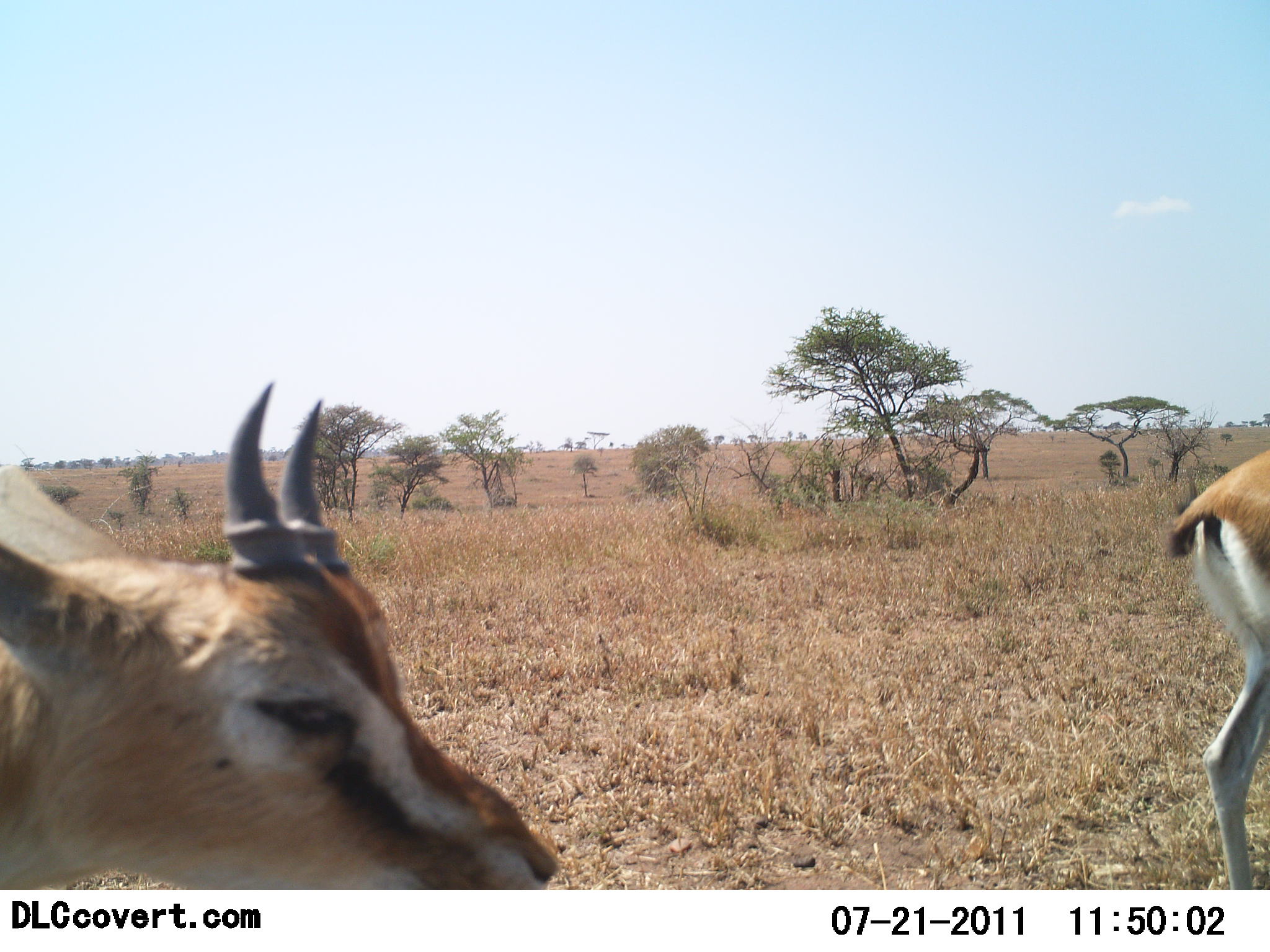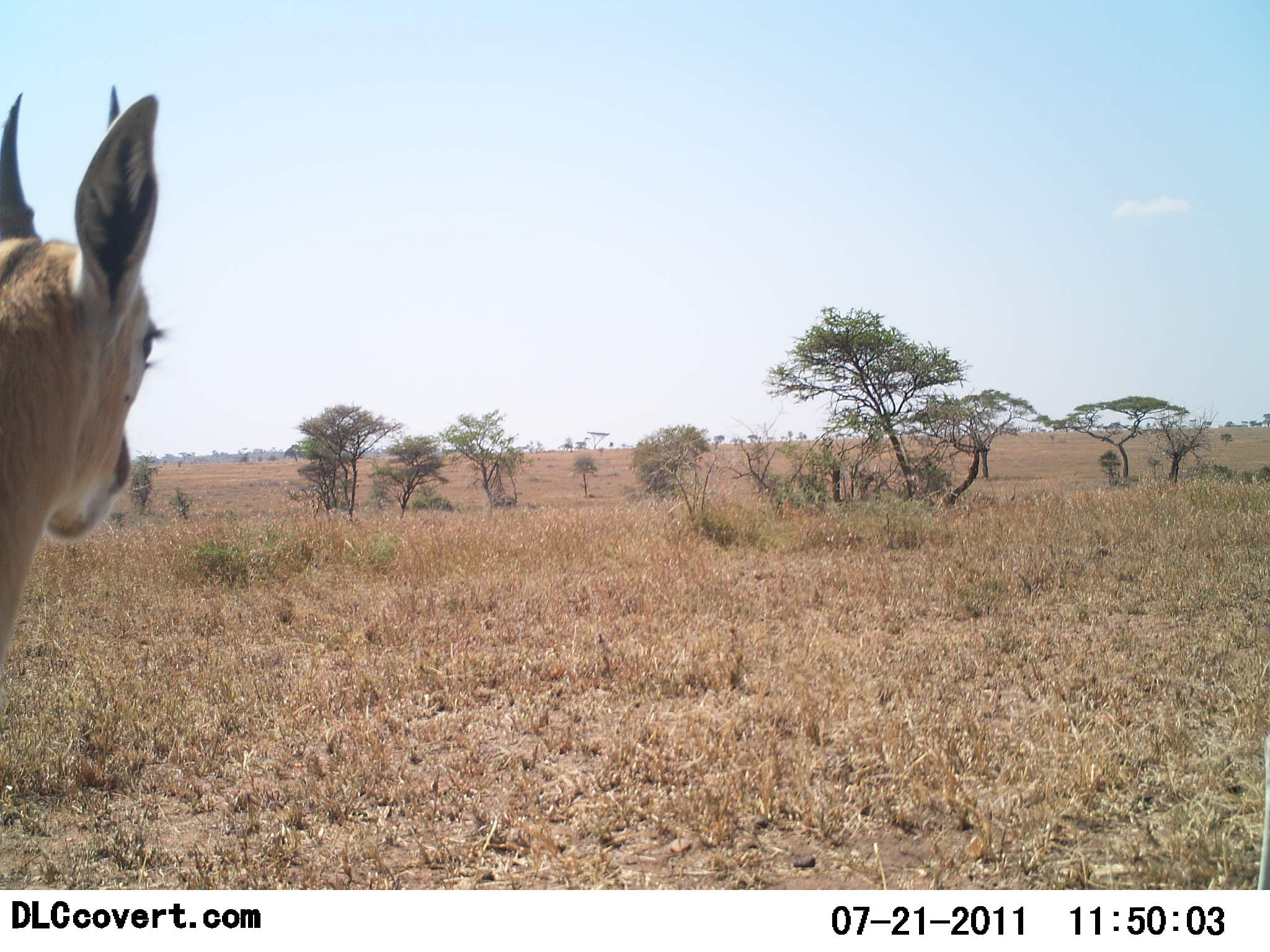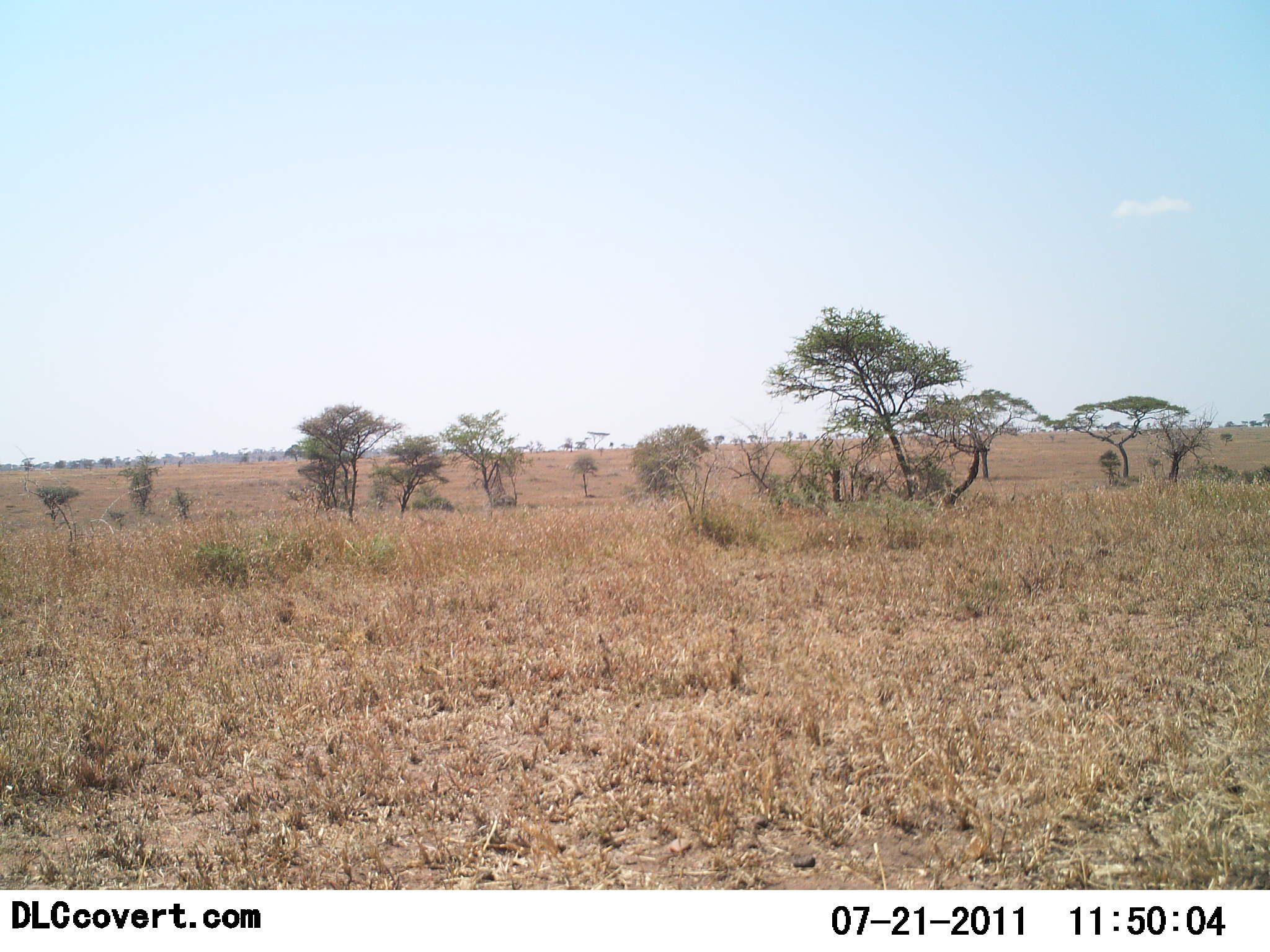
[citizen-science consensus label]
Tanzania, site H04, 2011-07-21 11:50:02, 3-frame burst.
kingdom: Animalia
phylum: Chordata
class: Mammalia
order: Artiodactyla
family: Bovidae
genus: Eudorcas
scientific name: Eudorcas thomsonii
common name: thomson's gazelle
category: gazellethomsons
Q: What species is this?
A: Gazellethomsons (thomson's gazelle) (Eudorcas thomsonii).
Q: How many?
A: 2.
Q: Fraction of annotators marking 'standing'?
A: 27%.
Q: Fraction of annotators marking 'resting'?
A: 0%.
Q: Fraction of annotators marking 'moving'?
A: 82%.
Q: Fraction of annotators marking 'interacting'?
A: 0%.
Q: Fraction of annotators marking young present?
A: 0%.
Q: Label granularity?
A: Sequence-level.